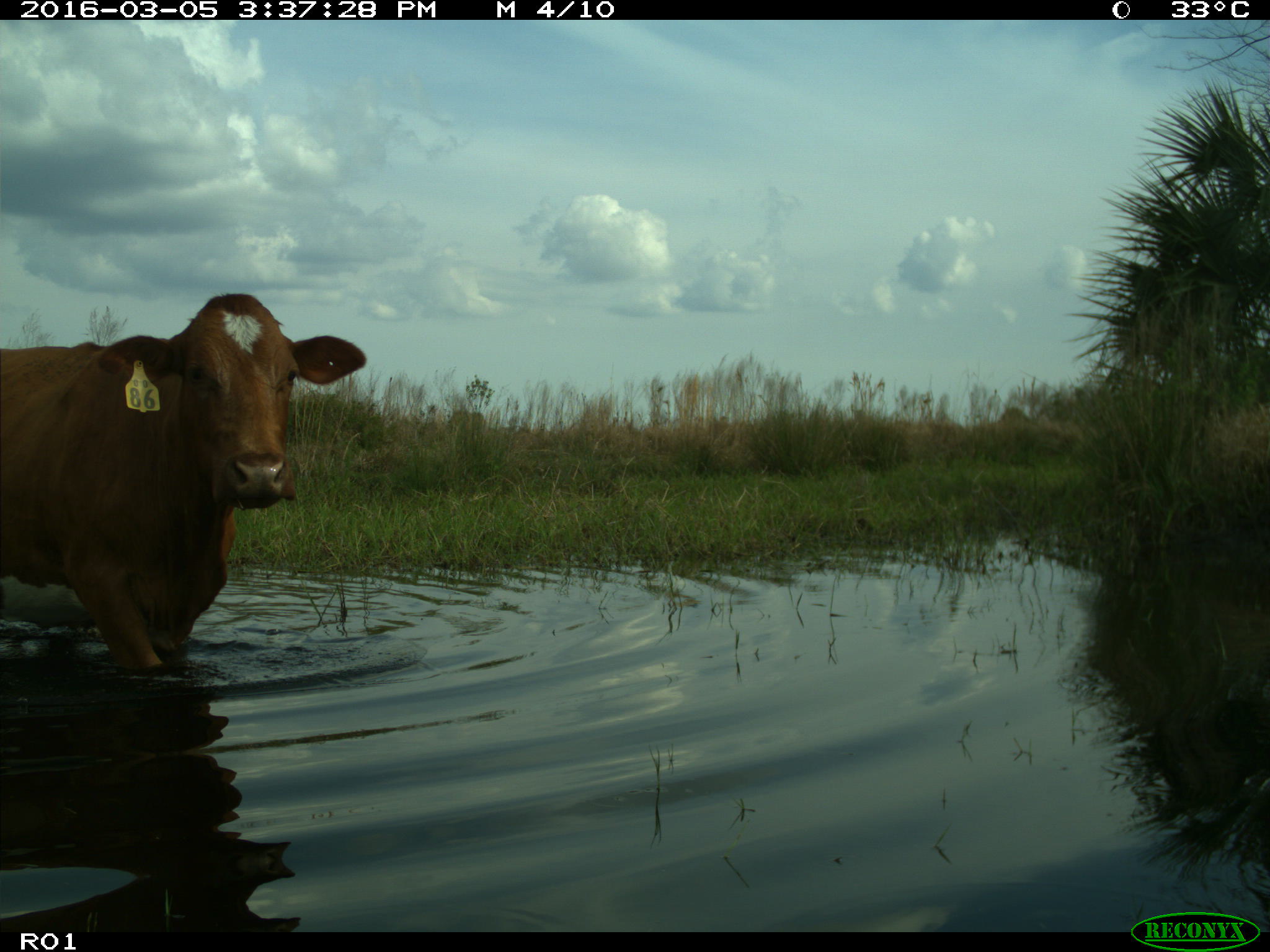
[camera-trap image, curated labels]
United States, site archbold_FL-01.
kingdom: Animalia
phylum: Chordata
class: Mammalia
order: Artiodactyla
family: Bovidae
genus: Bos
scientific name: Bos taurus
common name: domestic cow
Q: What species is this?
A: Bos taurus (domestic cow).